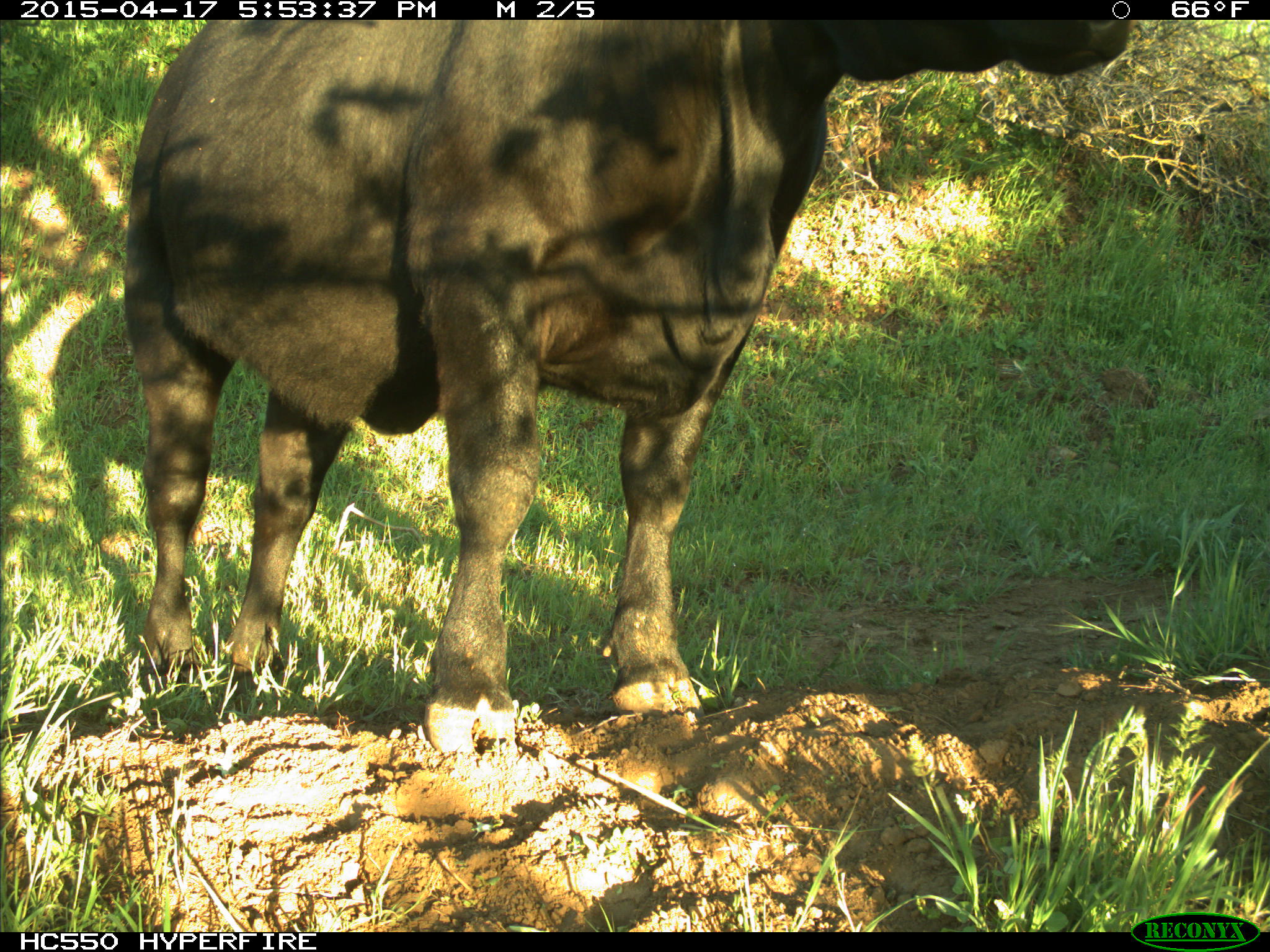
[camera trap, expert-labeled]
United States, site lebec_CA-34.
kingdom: Animalia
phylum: Chordata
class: Mammalia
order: Artiodactyla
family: Bovidae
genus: Bos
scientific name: Bos taurus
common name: domestic cow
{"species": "Bos taurus (domestic cow)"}